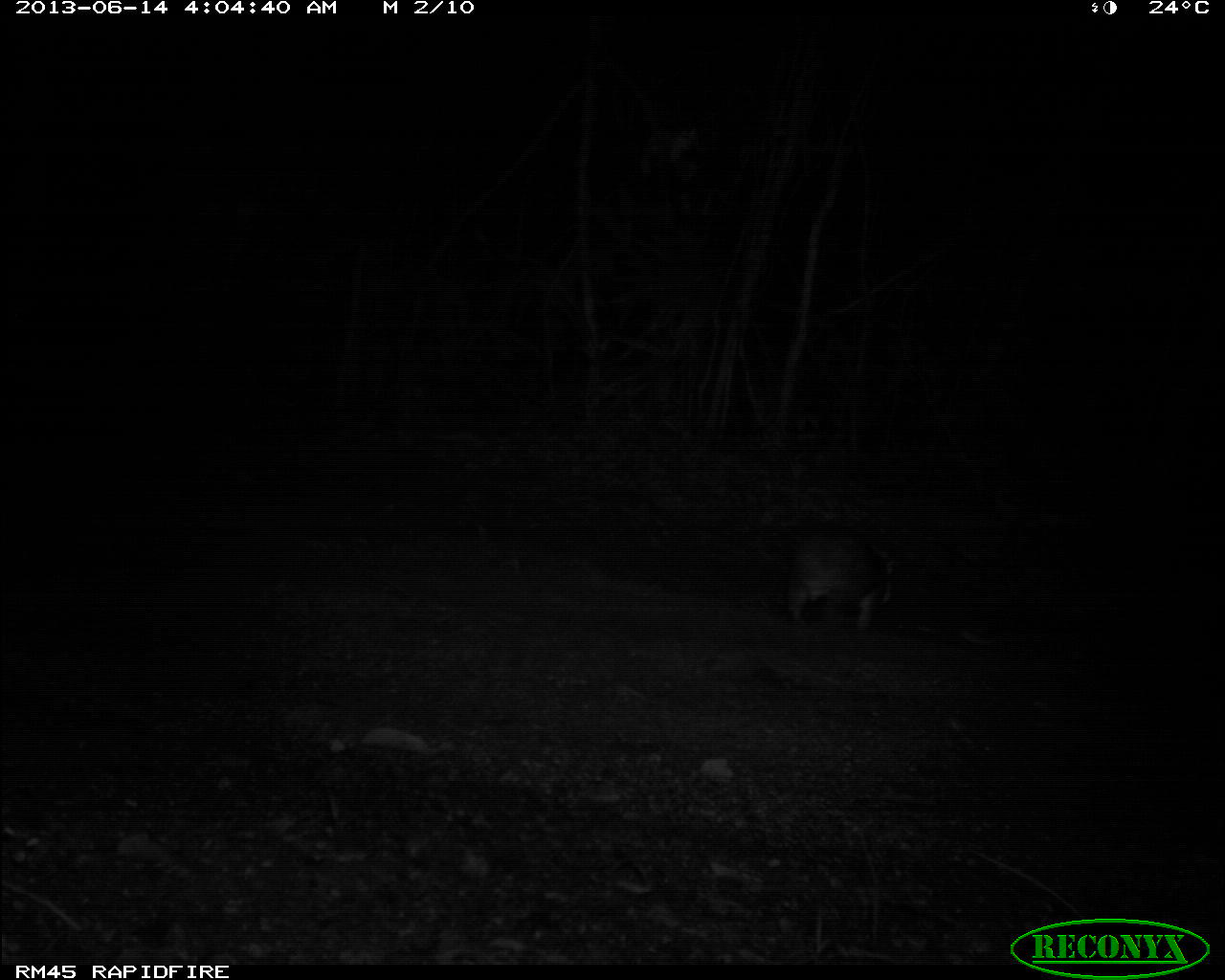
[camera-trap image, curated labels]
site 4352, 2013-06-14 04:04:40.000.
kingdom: Animalia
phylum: Chordata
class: Mammalia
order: Rodentia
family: Cuniculidae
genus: Cuniculus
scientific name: Cuniculus paca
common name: spotted paca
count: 1